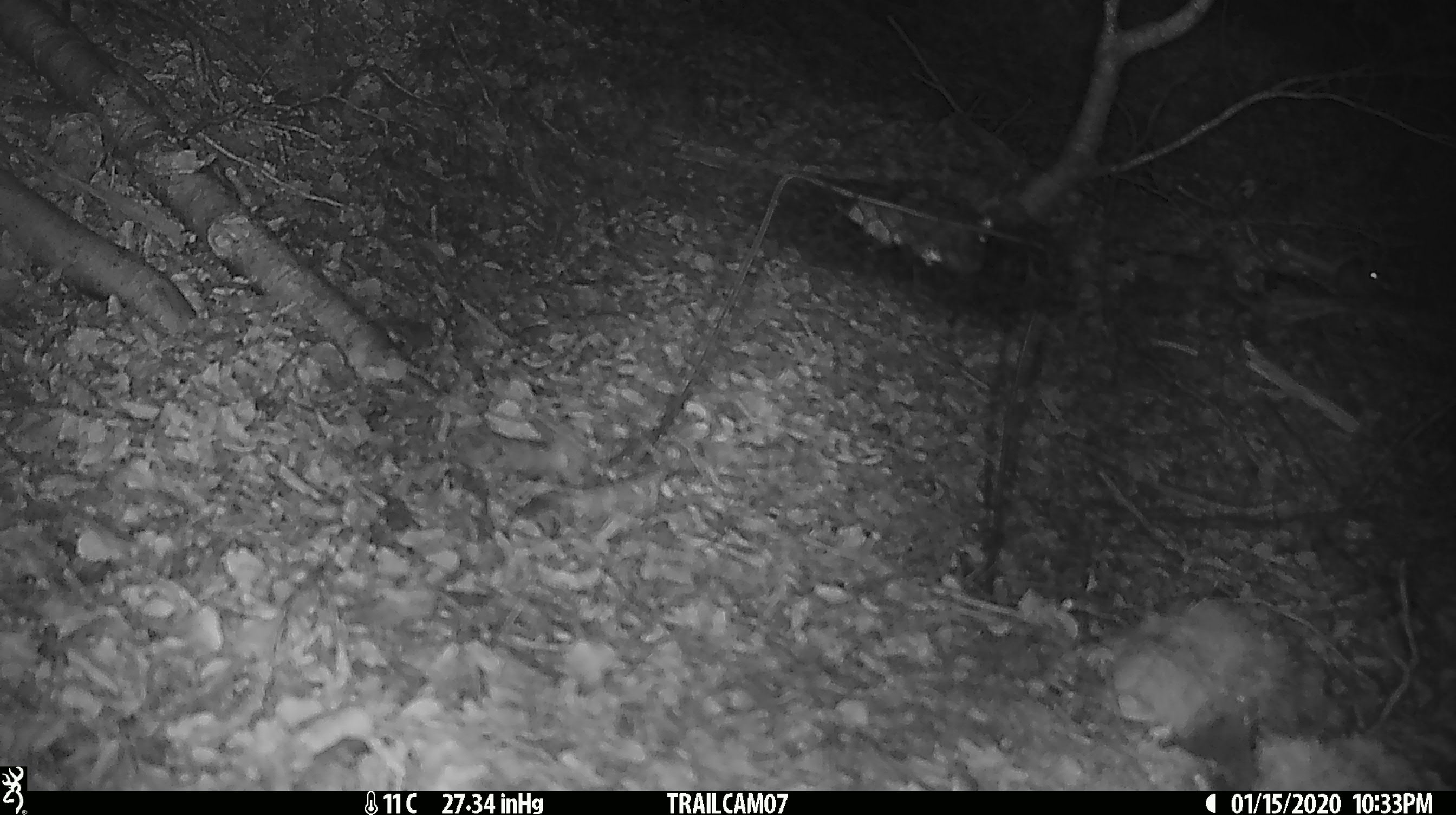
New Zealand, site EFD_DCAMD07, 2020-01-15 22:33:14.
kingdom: Animalia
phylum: Chordata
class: Mammalia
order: Rodentia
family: Muridae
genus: Mus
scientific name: Mus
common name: mouse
Mouse (Mus).